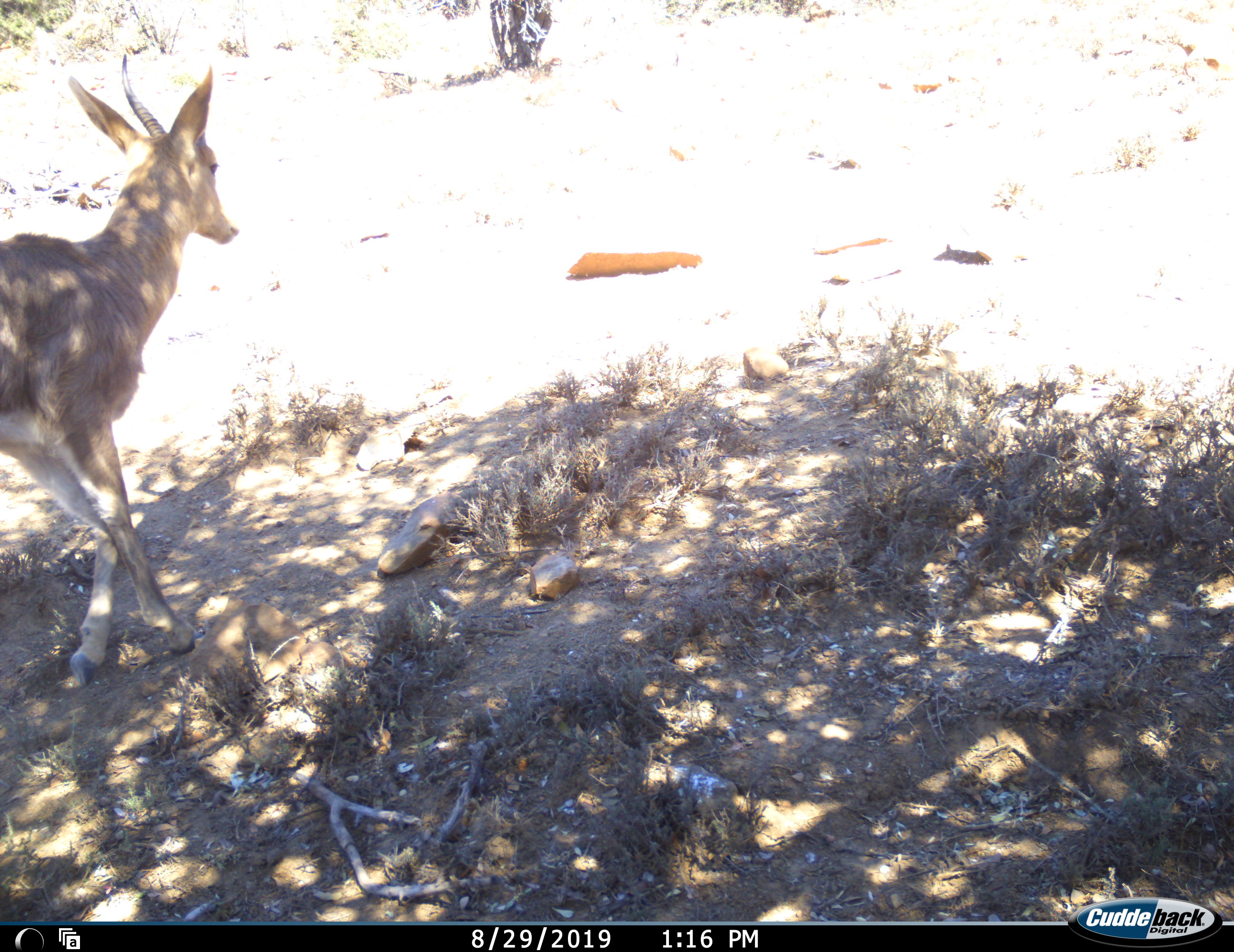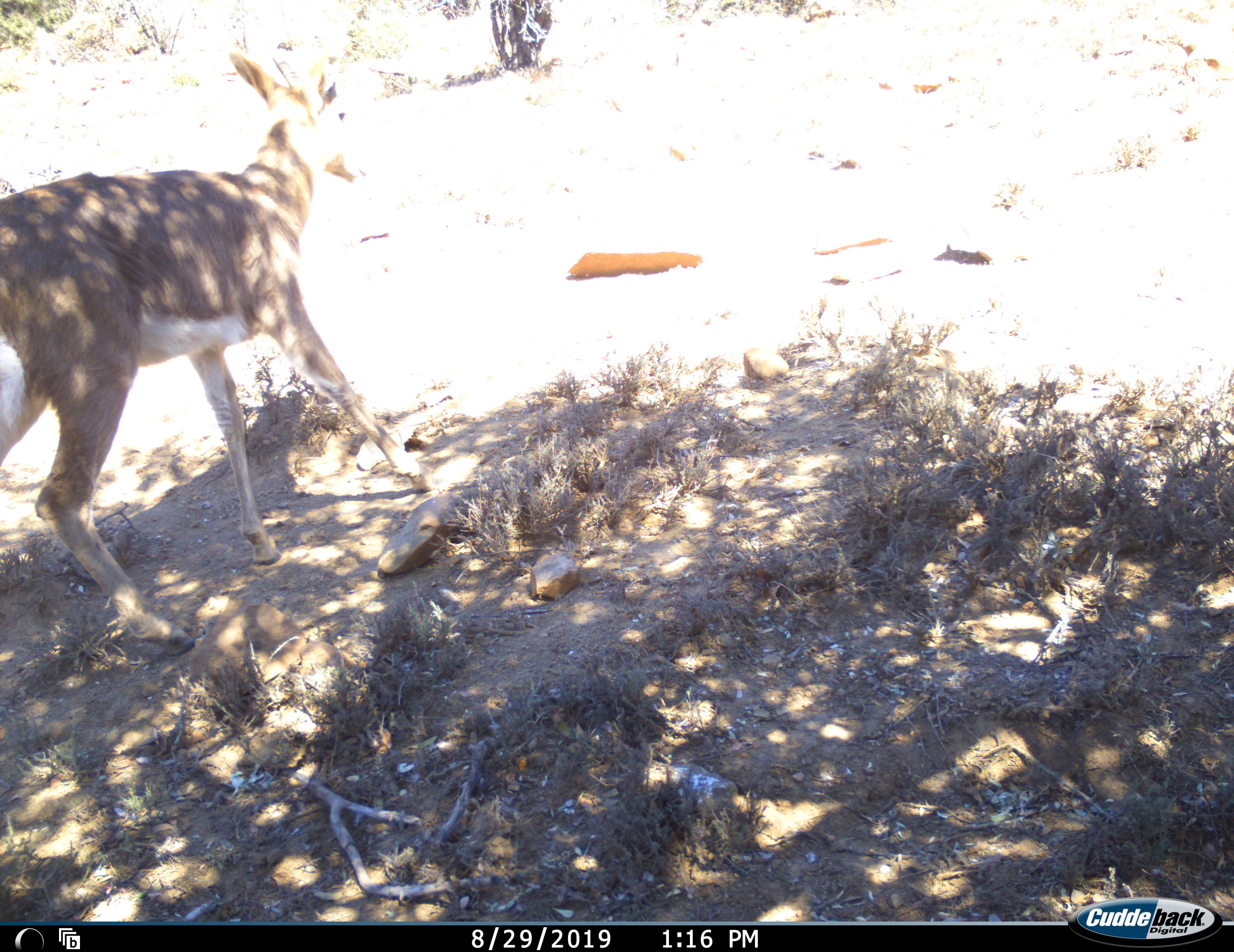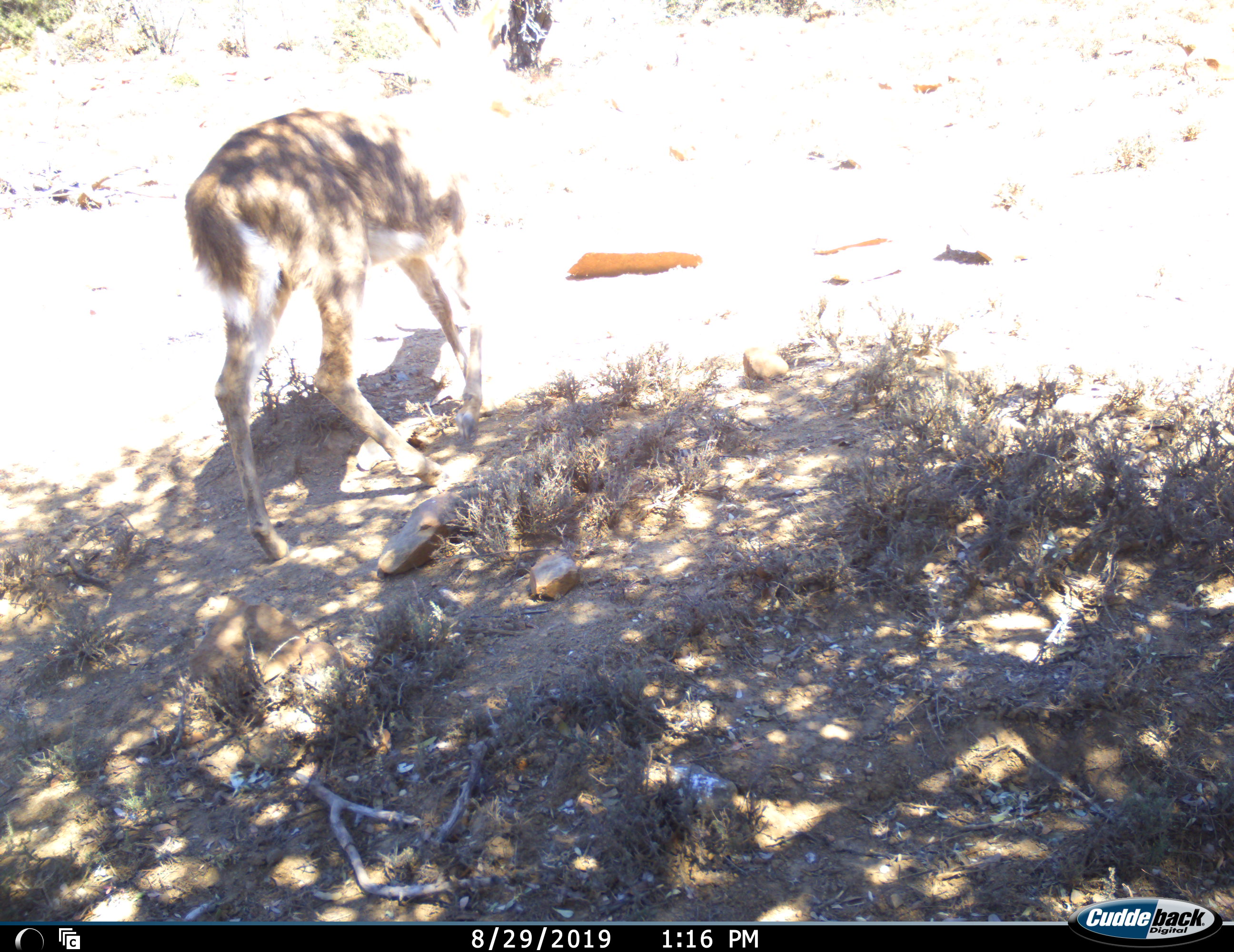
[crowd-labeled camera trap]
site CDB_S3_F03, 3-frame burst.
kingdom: Animalia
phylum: Chordata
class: Mammalia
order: Artiodactyla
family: Bovidae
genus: Redunca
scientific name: Redunca fulvorufula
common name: mountain reedbuck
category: reedbuckmountain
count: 1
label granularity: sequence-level